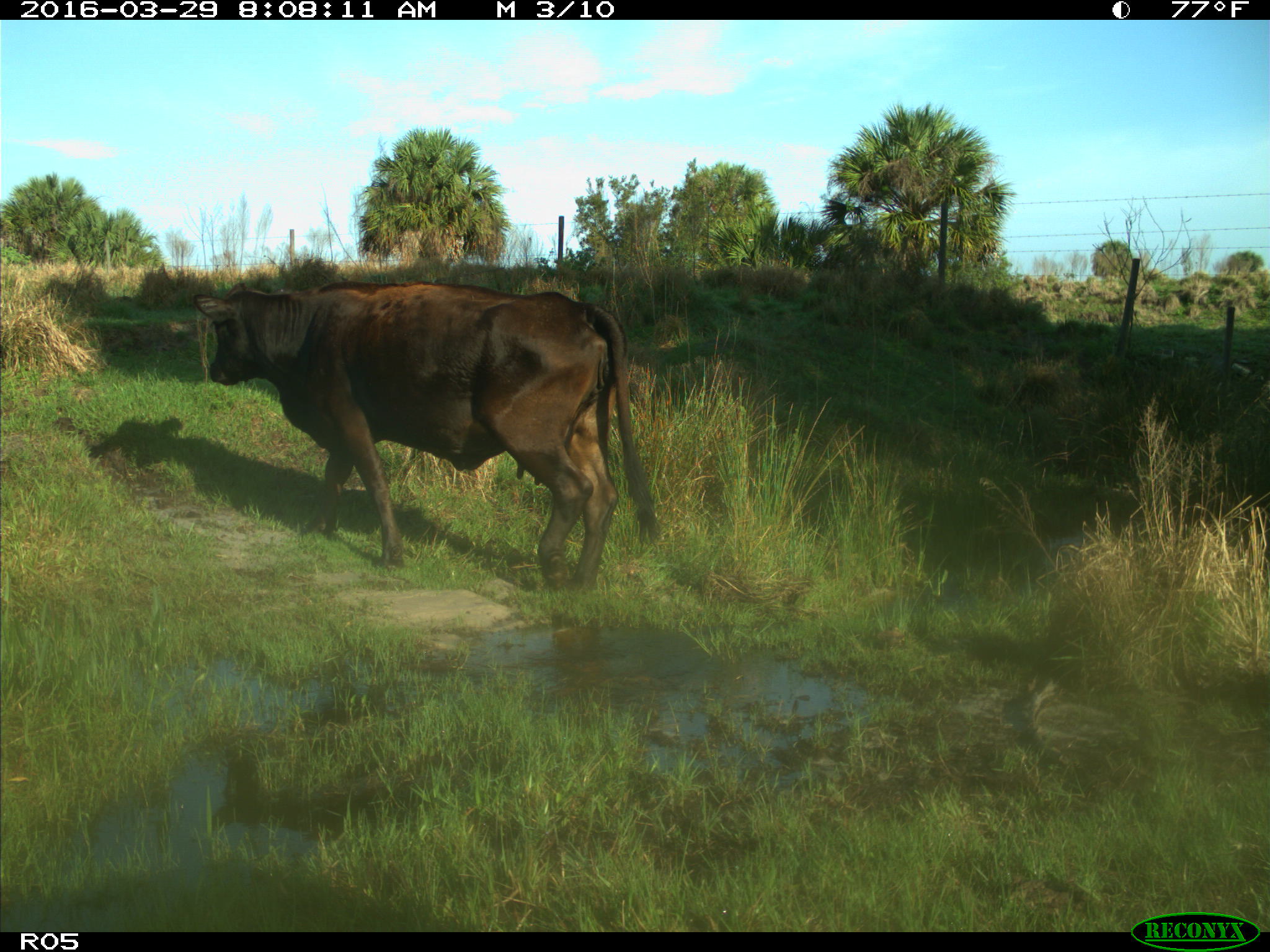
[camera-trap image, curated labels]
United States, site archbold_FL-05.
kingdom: Animalia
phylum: Chordata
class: Mammalia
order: Artiodactyla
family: Bovidae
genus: Bos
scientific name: Bos taurus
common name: domestic cow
Bos taurus (domestic cow).